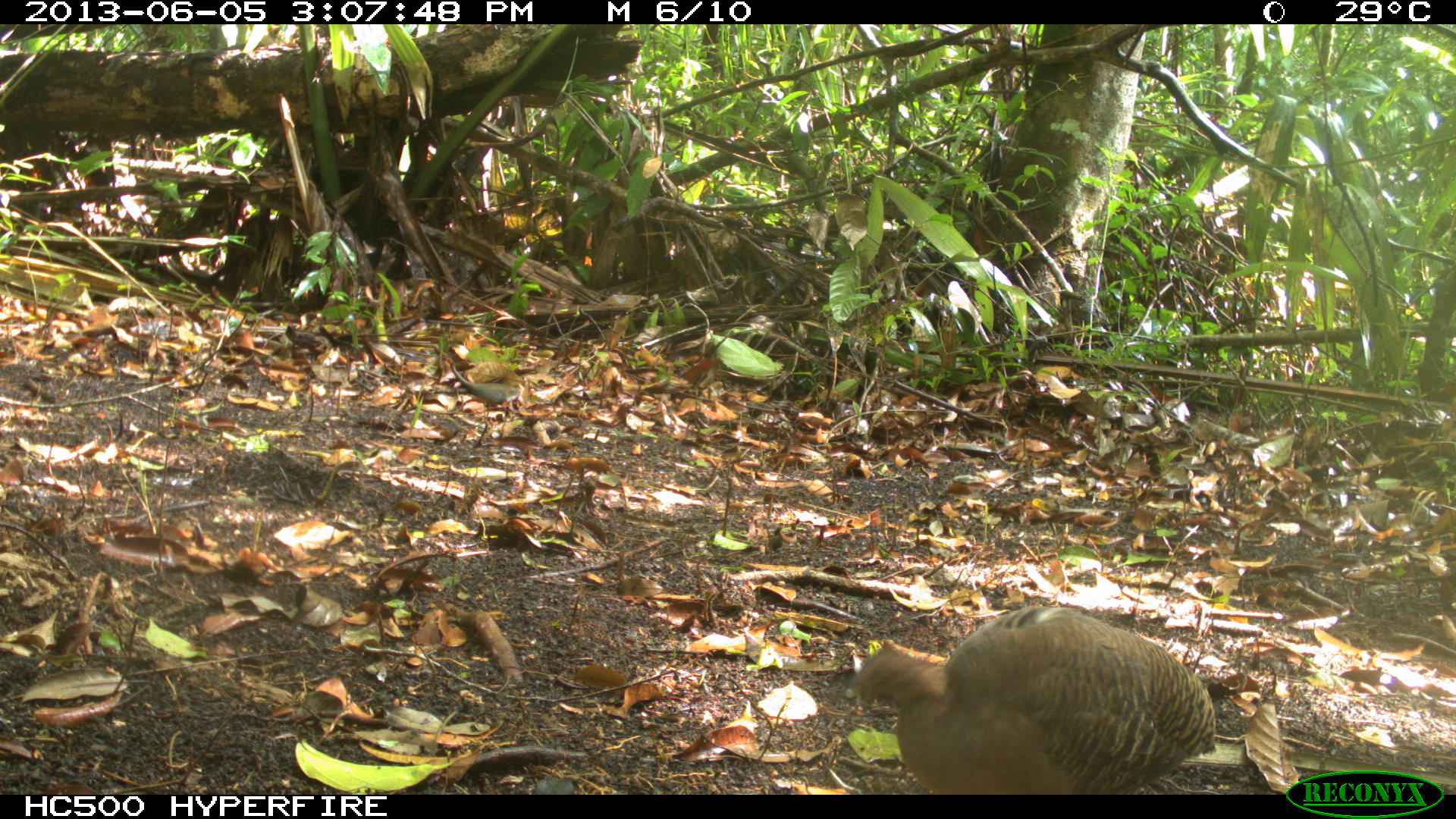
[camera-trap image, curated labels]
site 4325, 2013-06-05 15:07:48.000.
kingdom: Animalia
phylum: Chordata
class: Aves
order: Tinamiformes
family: Tinamidae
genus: Tinamus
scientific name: Tinamus major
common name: great tinamou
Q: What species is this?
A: Tinamus major (great tinamou).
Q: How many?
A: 1.